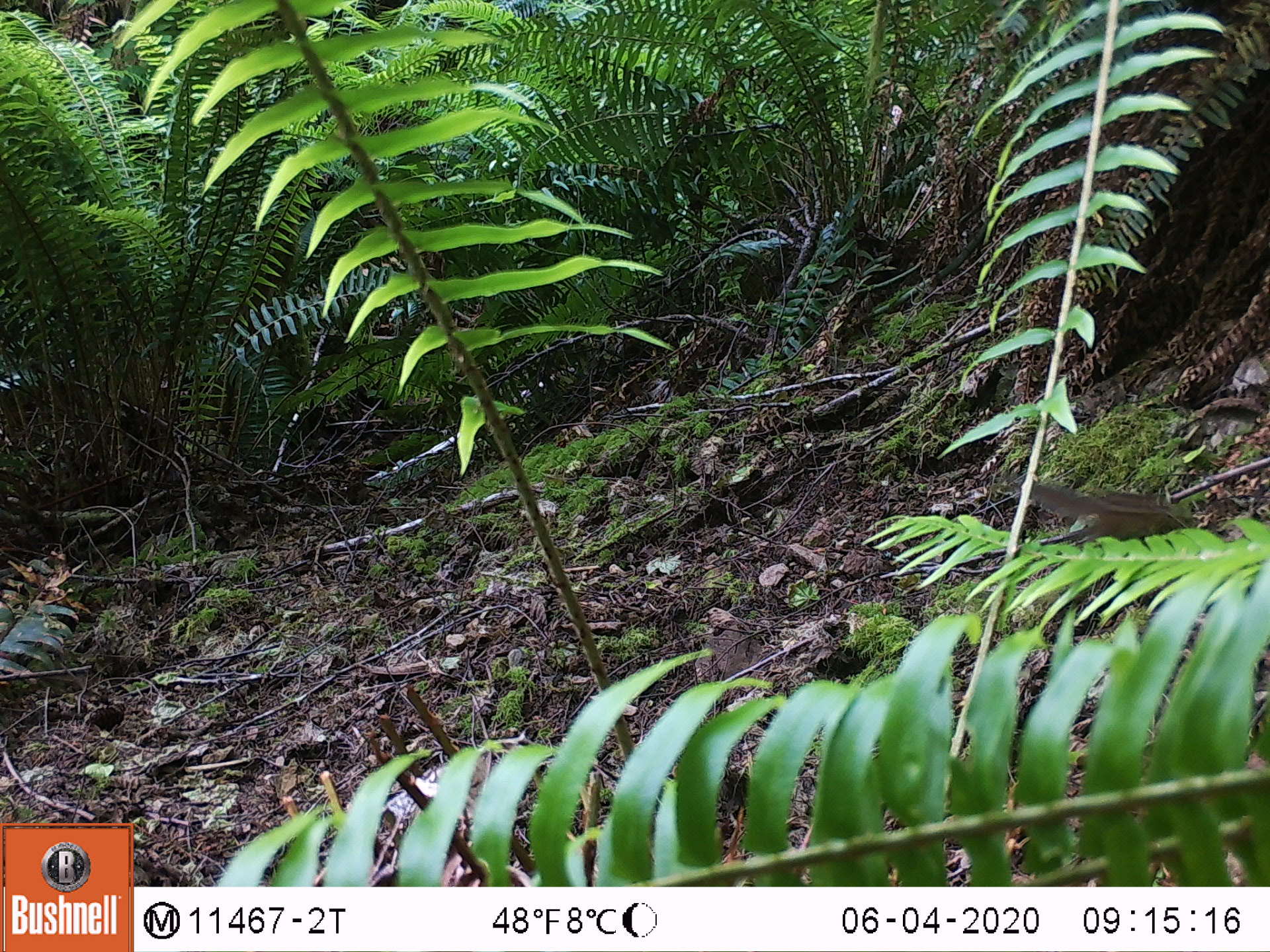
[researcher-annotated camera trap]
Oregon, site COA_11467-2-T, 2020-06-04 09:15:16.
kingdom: Animalia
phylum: Chordata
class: Mammalia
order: Rodentia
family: Sciuridae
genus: Neotamias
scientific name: Neotamias townsendii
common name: townsend's chipmunk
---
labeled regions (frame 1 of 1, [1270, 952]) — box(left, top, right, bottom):
townsend's chipmunk: box(1025, 477, 1200, 540)